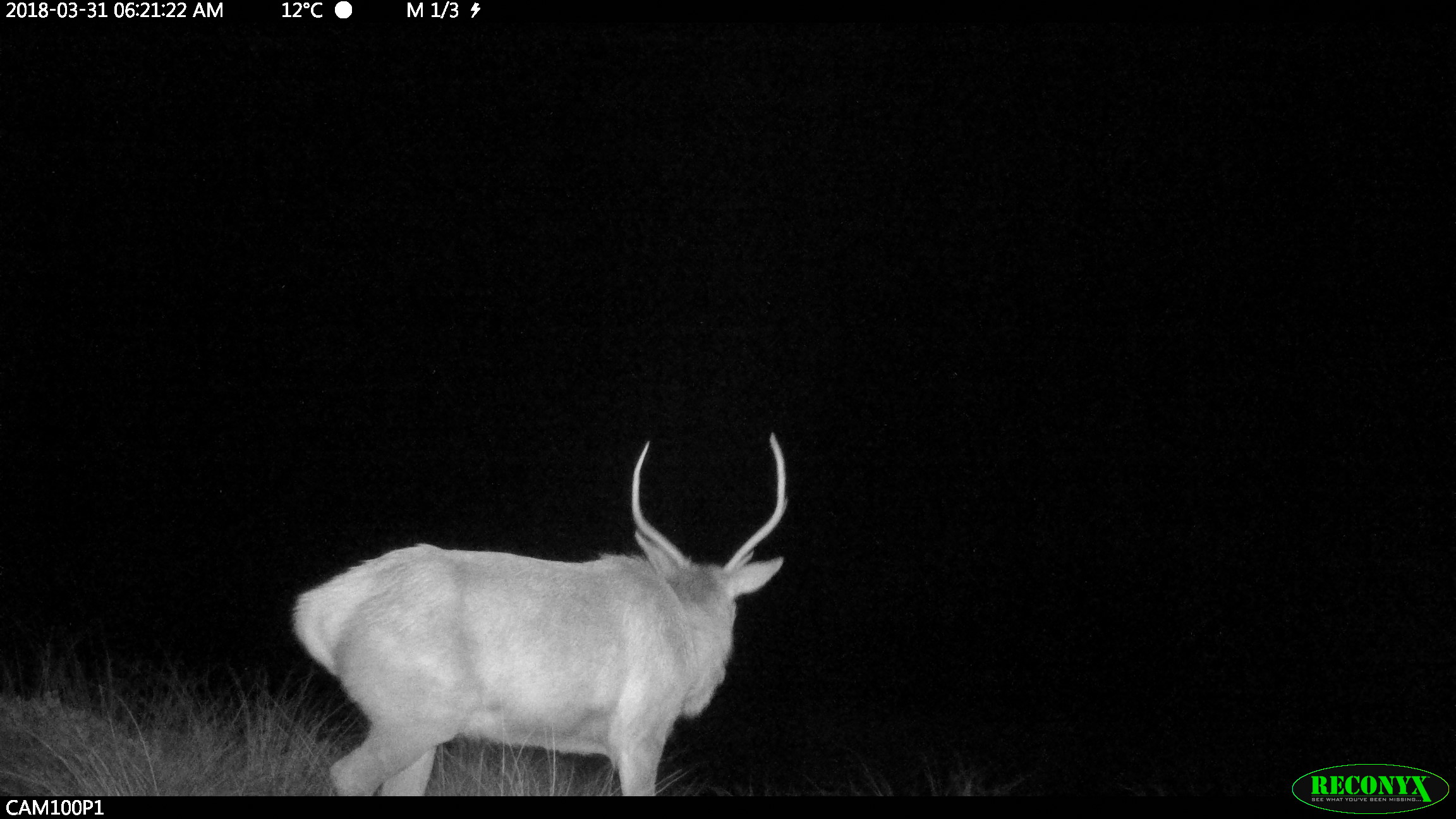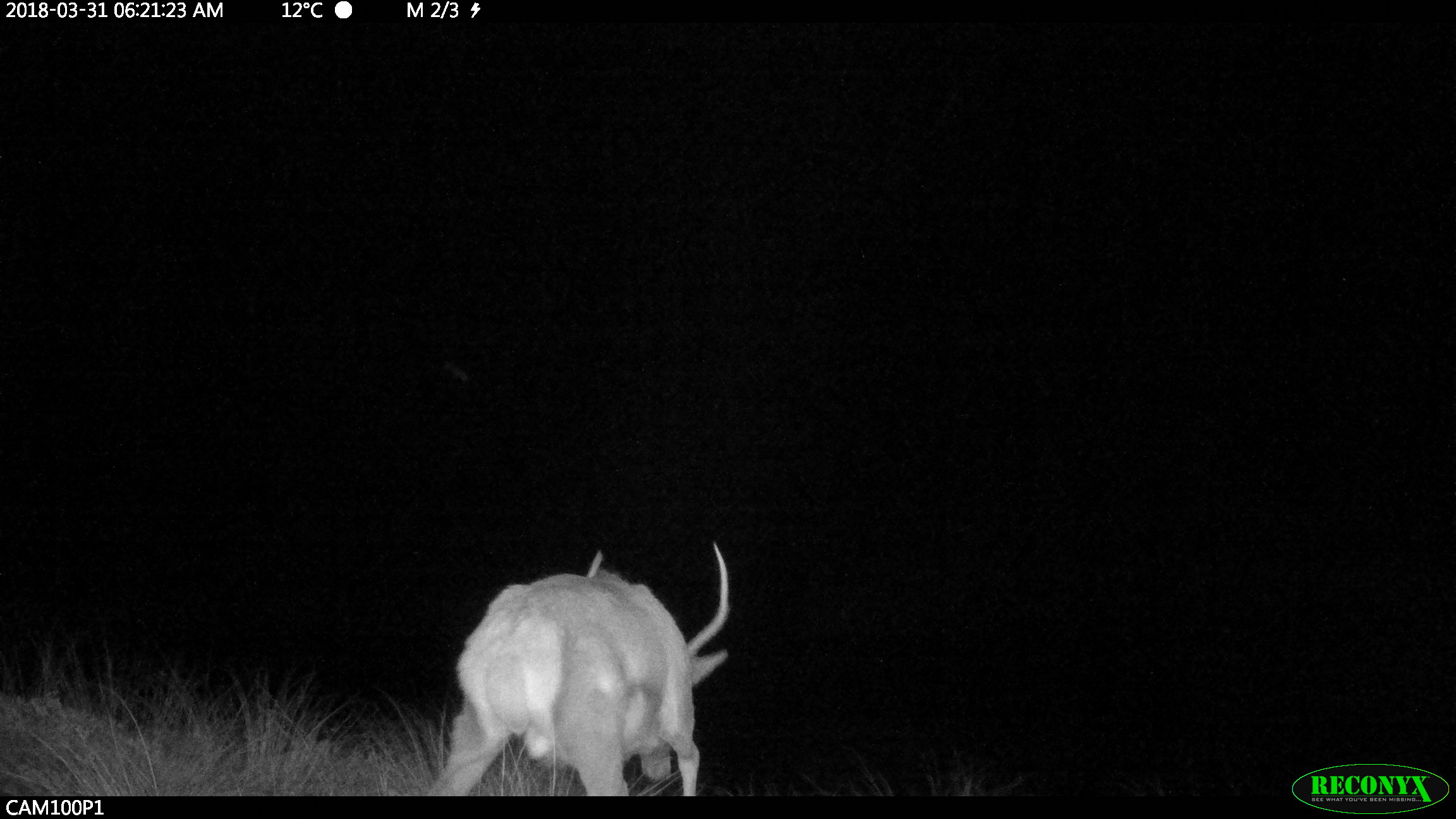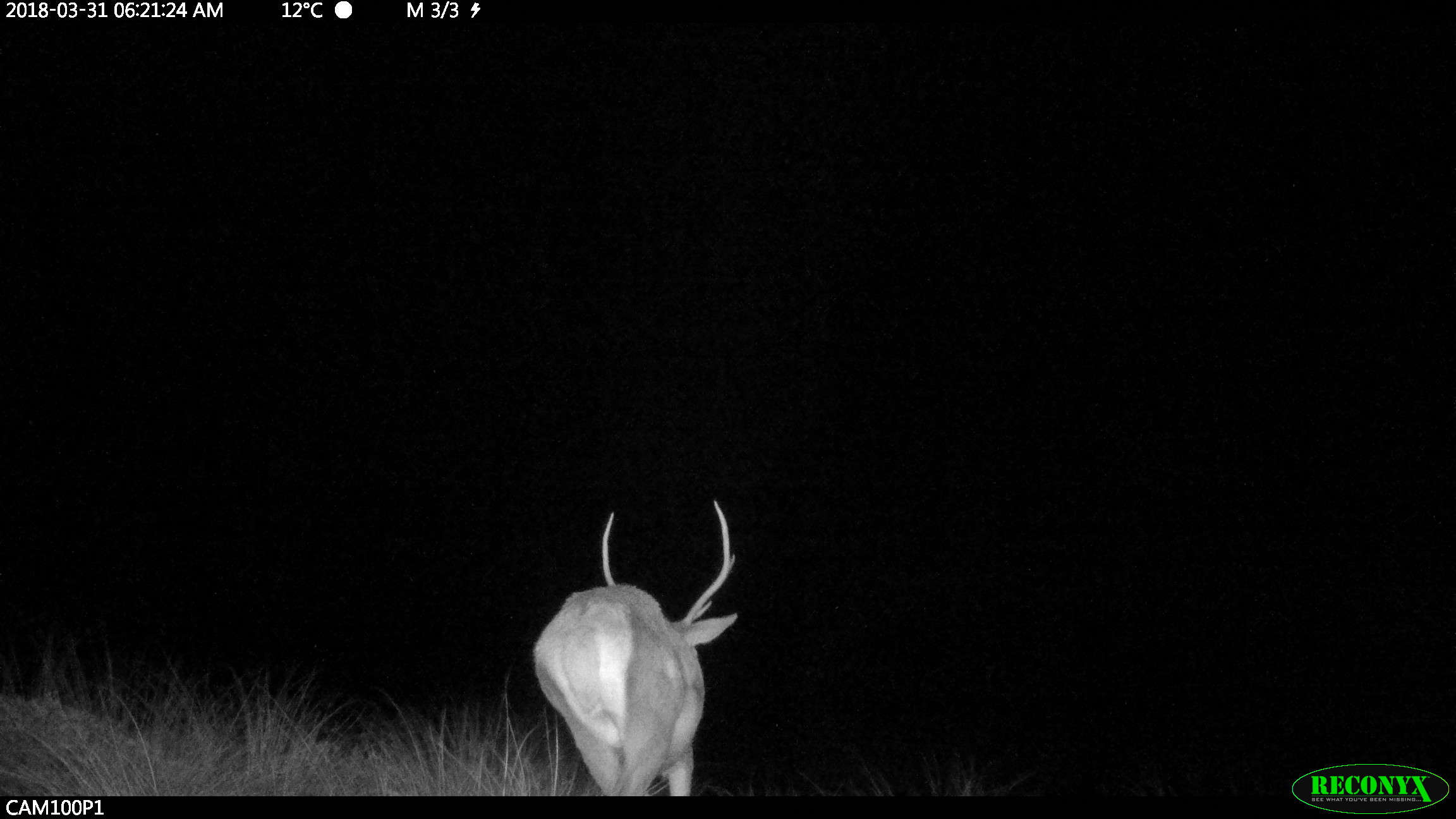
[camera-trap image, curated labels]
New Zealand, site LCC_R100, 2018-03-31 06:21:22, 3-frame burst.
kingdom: Animalia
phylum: Chordata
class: Mammalia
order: Artiodactyla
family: Cervidae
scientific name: Cervidae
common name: deer